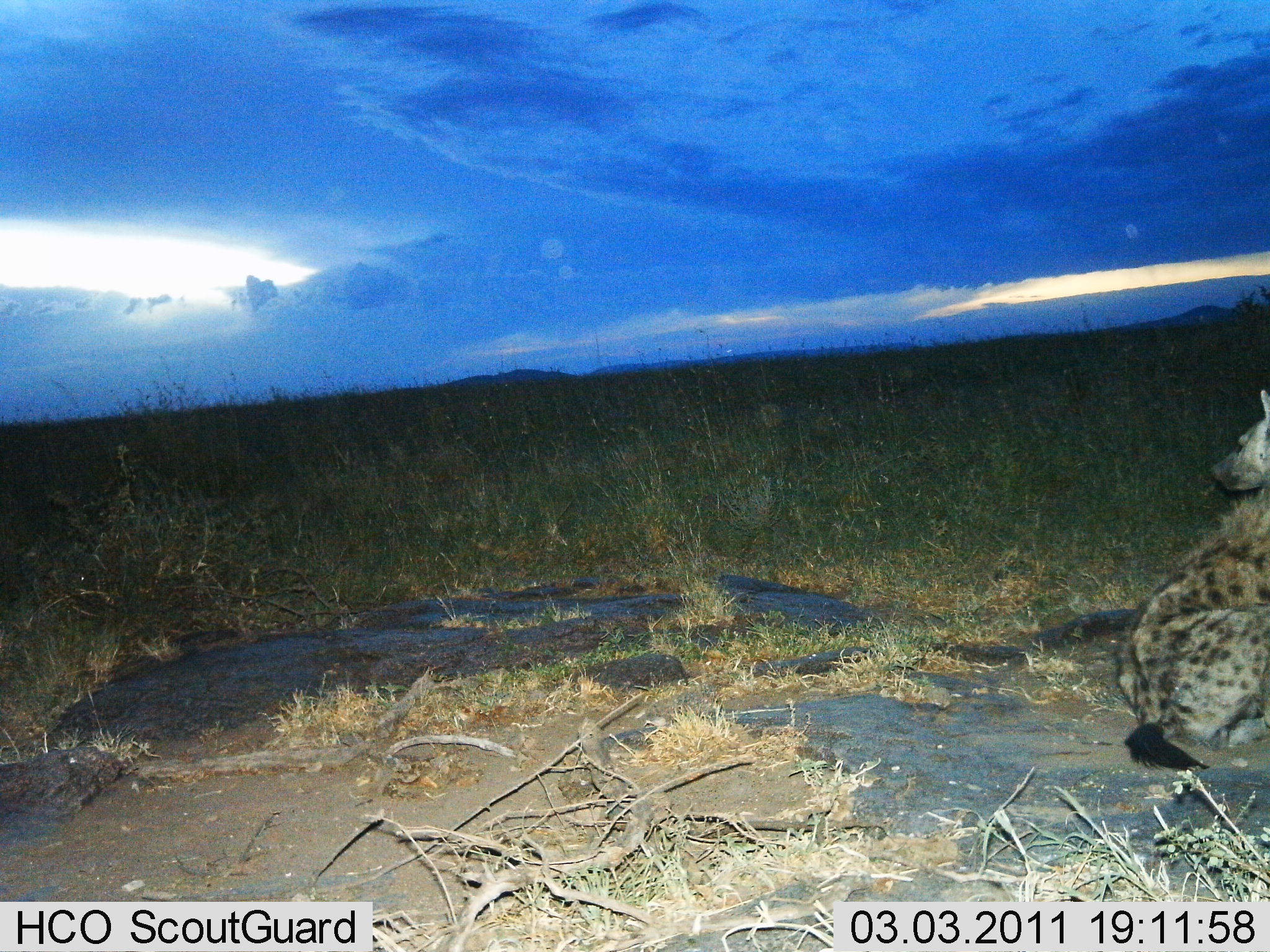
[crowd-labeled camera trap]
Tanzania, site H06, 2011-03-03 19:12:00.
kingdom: Animalia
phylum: Chordata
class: Mammalia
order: Carnivora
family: Hyaenidae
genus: Crocuta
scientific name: Crocuta crocuta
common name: spotted hyena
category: hyenaspotted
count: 1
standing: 10%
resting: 90%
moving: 0%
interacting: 0%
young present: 0%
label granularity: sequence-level